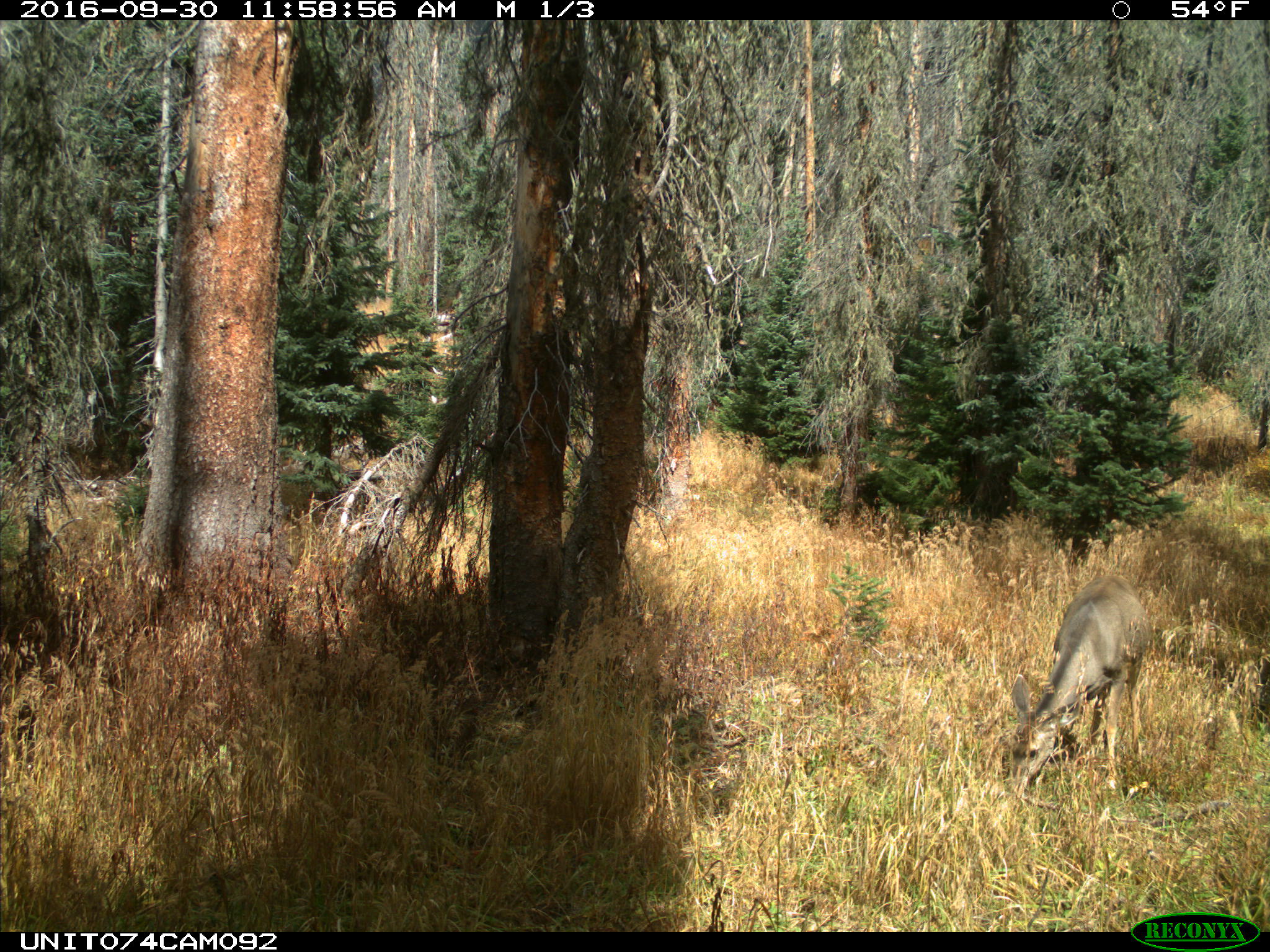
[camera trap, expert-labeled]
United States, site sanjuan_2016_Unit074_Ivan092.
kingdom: Animalia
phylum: Chordata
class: Mammalia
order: Artiodactyla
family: Cervidae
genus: Odocoileus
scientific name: Odocoileus hemionus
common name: mule deer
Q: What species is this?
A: Odocoileus hemionus (mule deer).